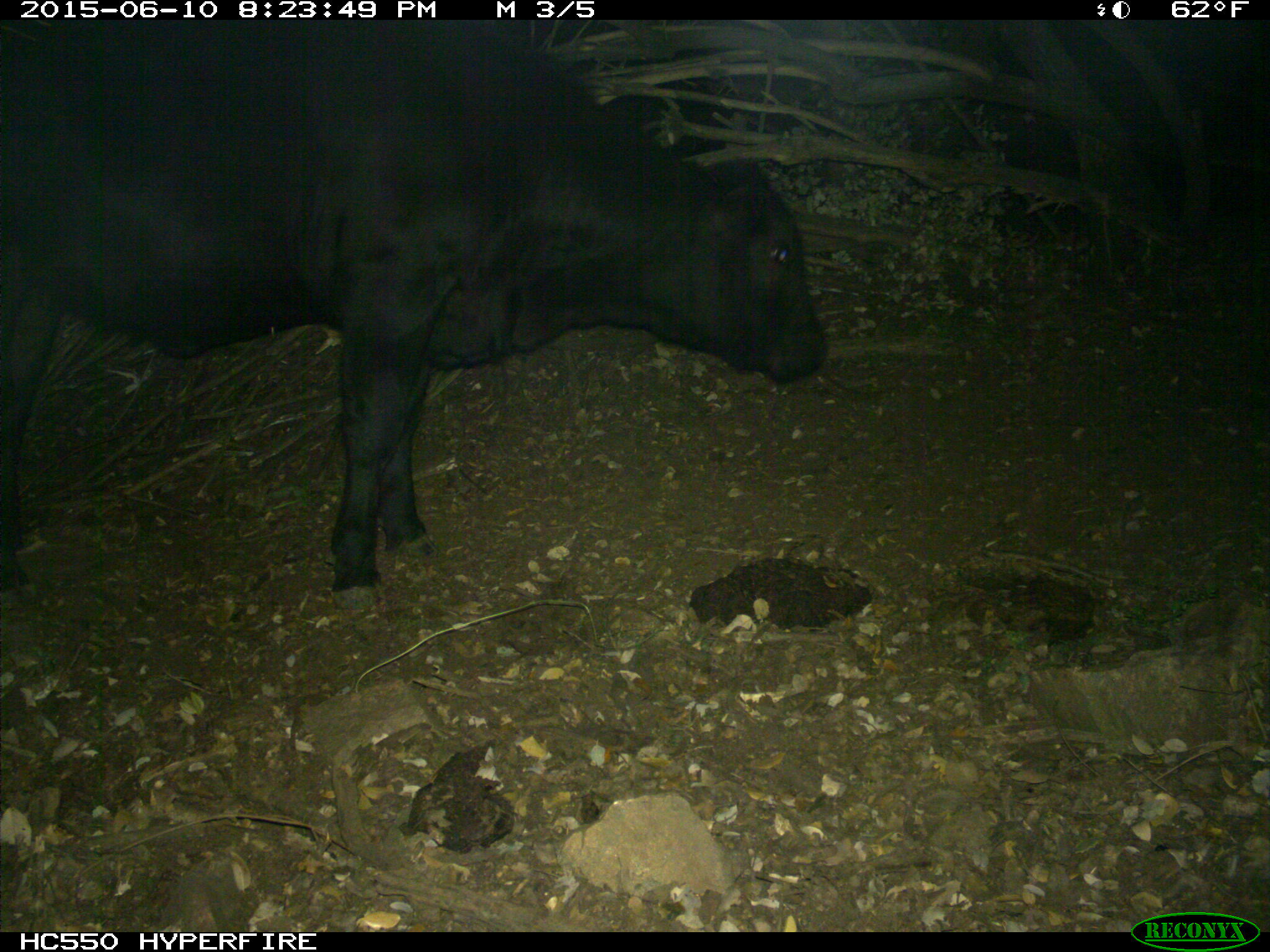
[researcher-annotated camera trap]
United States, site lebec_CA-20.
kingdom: Animalia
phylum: Chordata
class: Mammalia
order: Artiodactyla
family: Bovidae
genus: Bos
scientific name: Bos taurus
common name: domestic cow